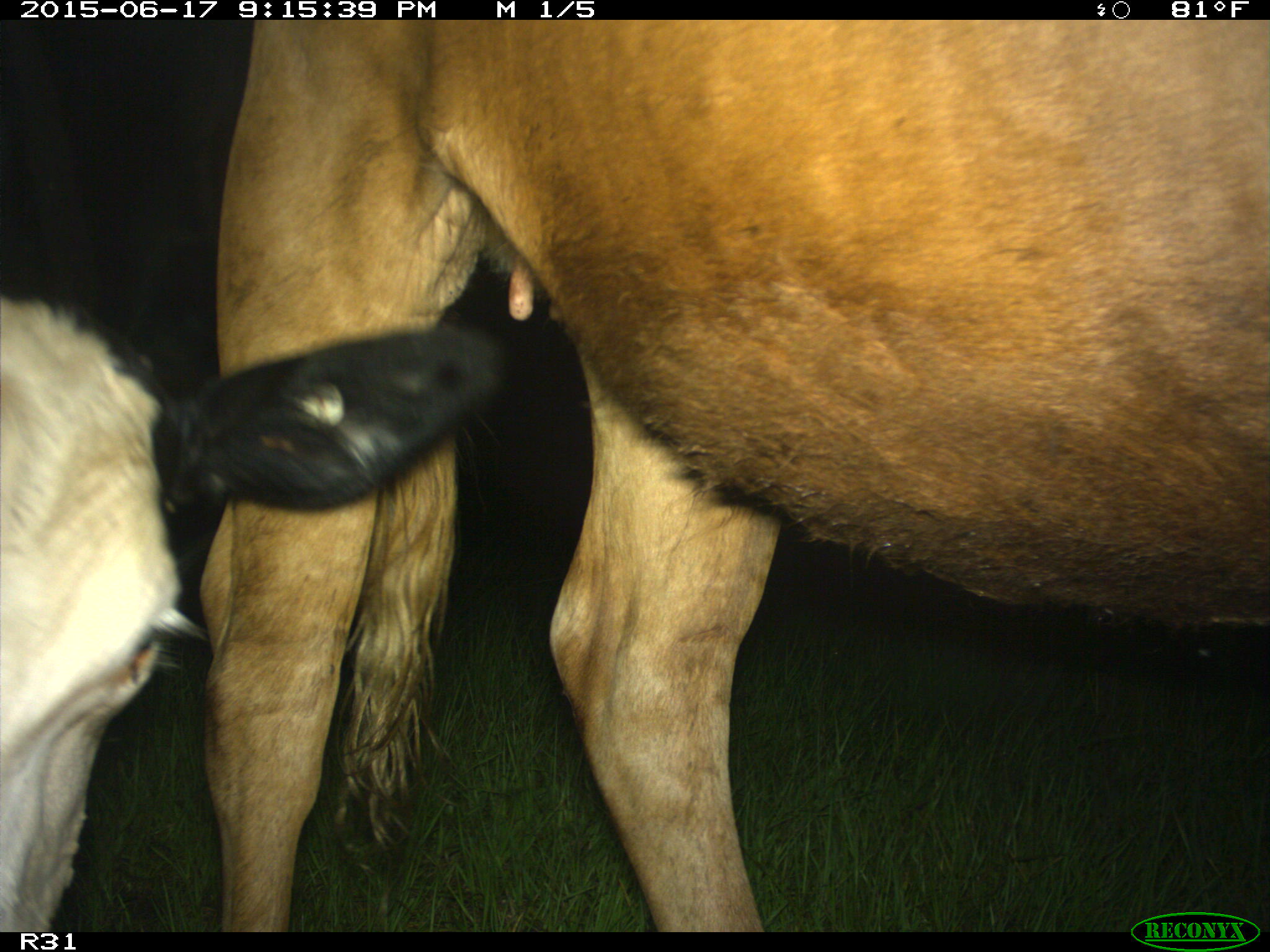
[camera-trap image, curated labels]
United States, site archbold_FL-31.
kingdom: Animalia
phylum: Chordata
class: Mammalia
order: Artiodactyla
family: Bovidae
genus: Bos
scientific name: Bos taurus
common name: domestic cow